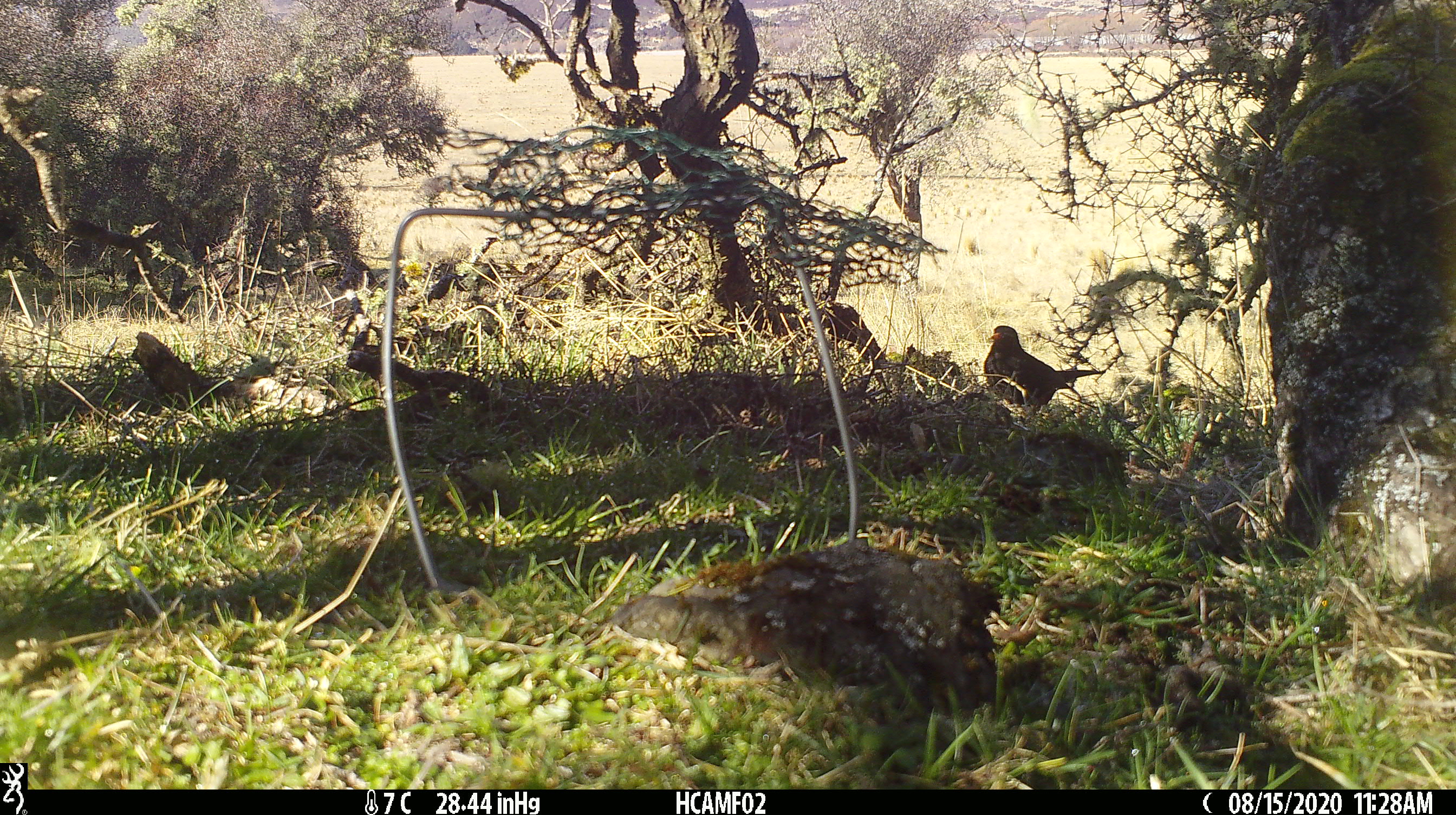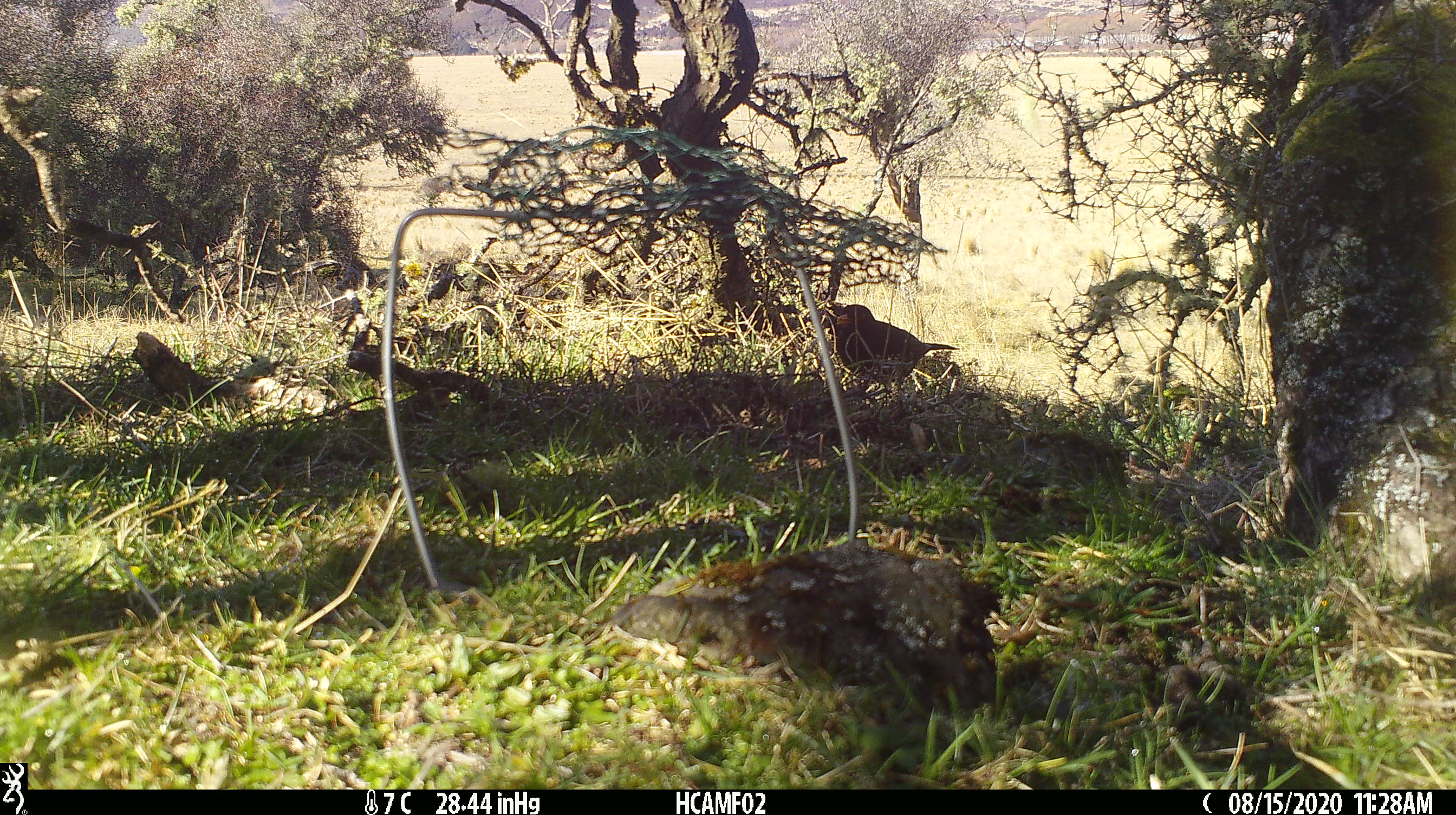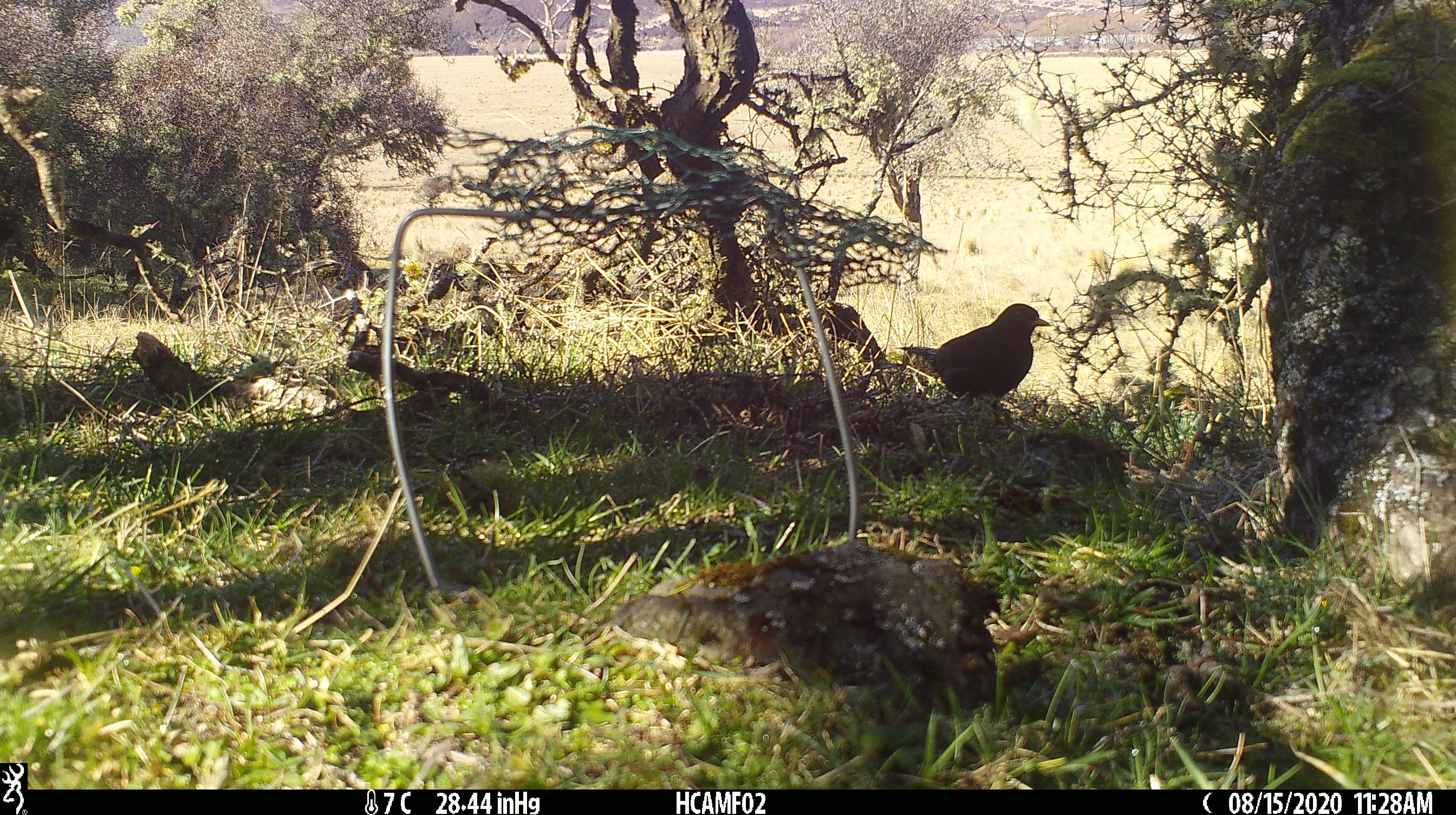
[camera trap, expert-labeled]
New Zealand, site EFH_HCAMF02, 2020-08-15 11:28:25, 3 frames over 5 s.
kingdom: Animalia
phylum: Chordata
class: Aves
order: Passeriformes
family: Turdidae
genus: Turdus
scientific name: Turdus merula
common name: eurasian blackbird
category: blackbird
Blackbird (eurasian blackbird) (Turdus merula).